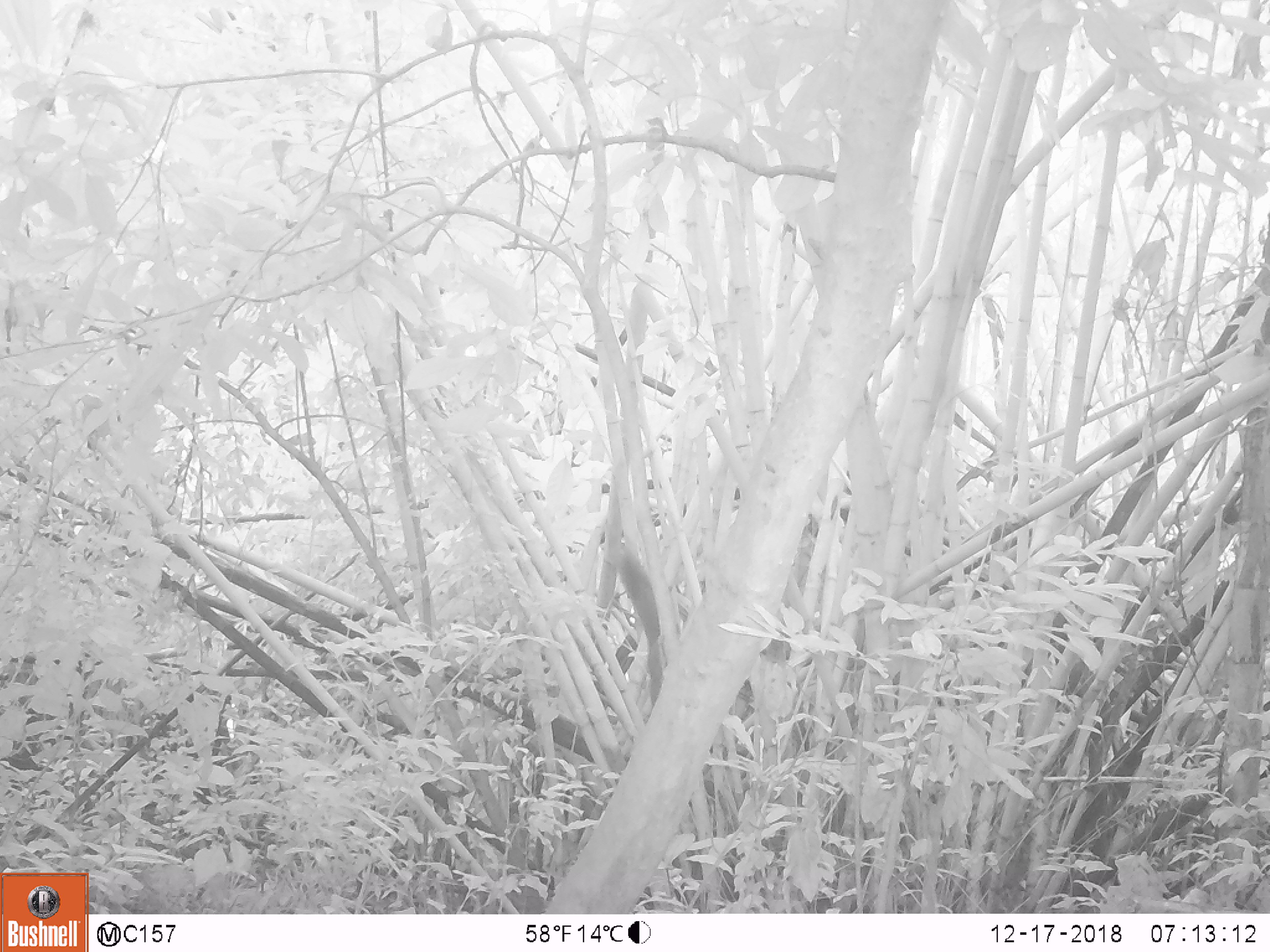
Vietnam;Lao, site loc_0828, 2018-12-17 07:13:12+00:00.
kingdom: Animalia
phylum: Chordata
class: Mammalia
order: Rodentia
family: Sciuridae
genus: Sciurus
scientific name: Sciurus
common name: squirrel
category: unidentified squirrel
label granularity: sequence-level